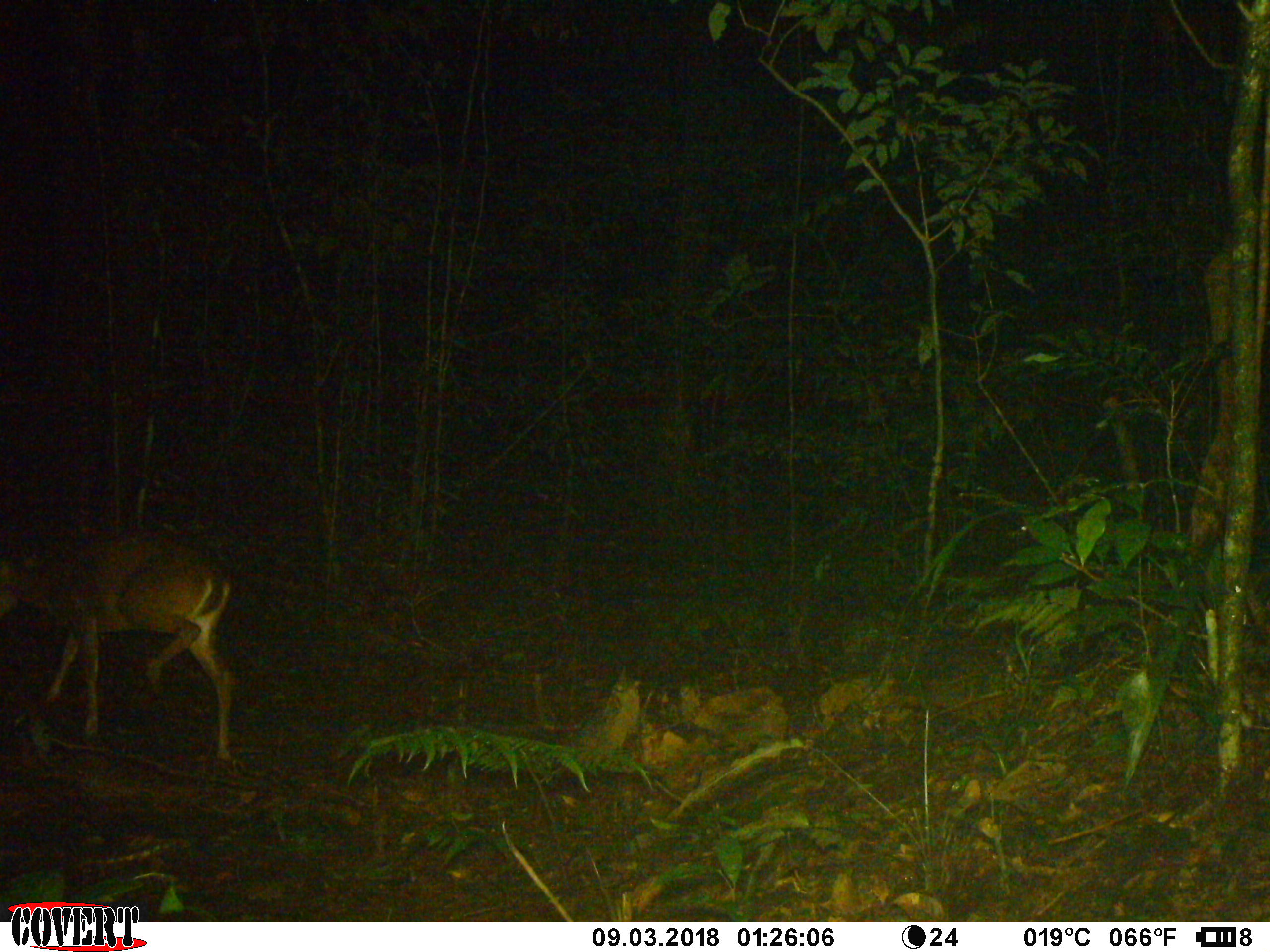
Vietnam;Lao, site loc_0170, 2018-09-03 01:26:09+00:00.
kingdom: Animalia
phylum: Chordata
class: Mammalia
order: Artiodactyla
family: Cervidae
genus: Muntiacus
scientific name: Muntiacus vuquangensis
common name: large-antlered muntjac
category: large antlered muntjac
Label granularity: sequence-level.